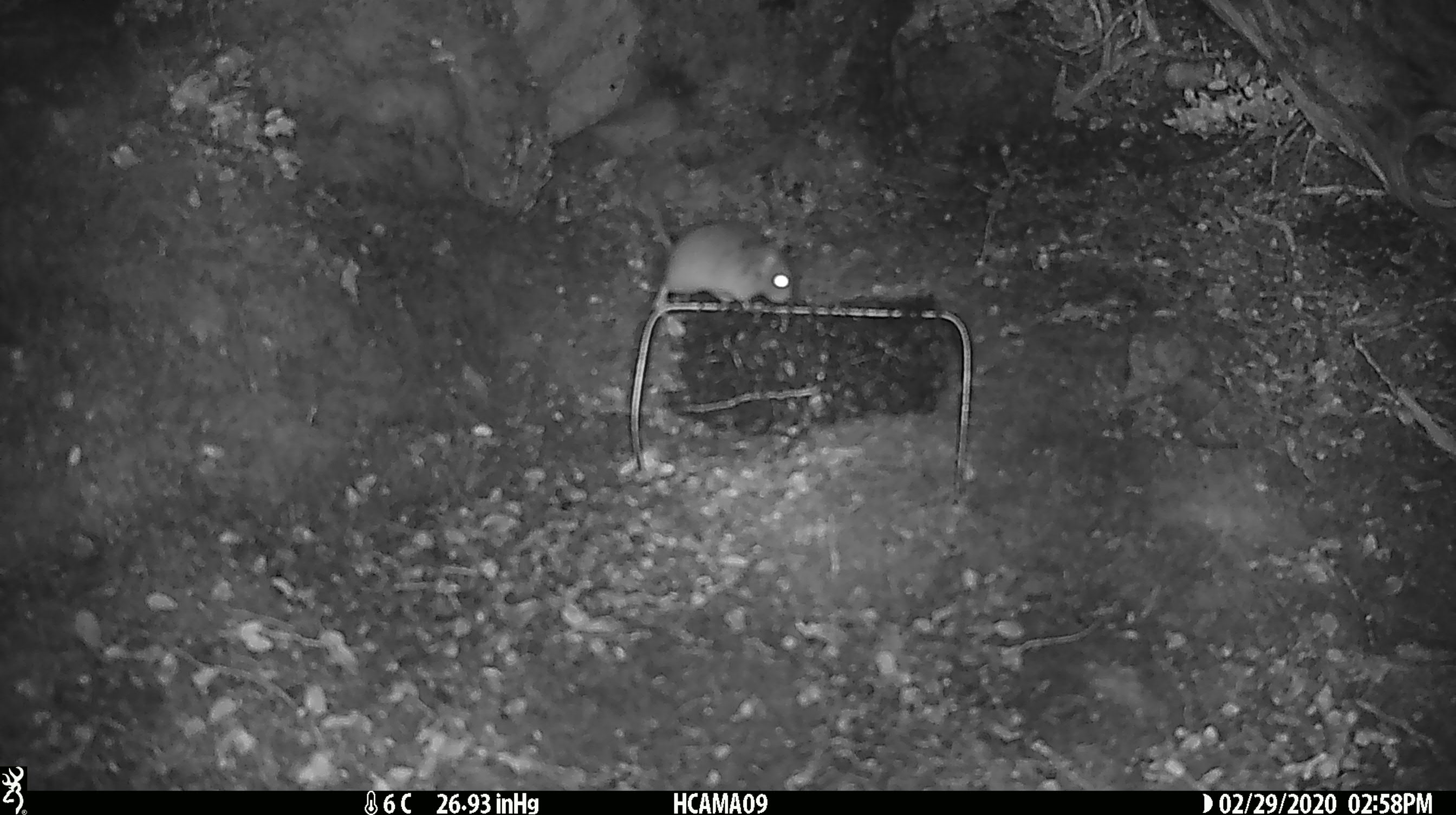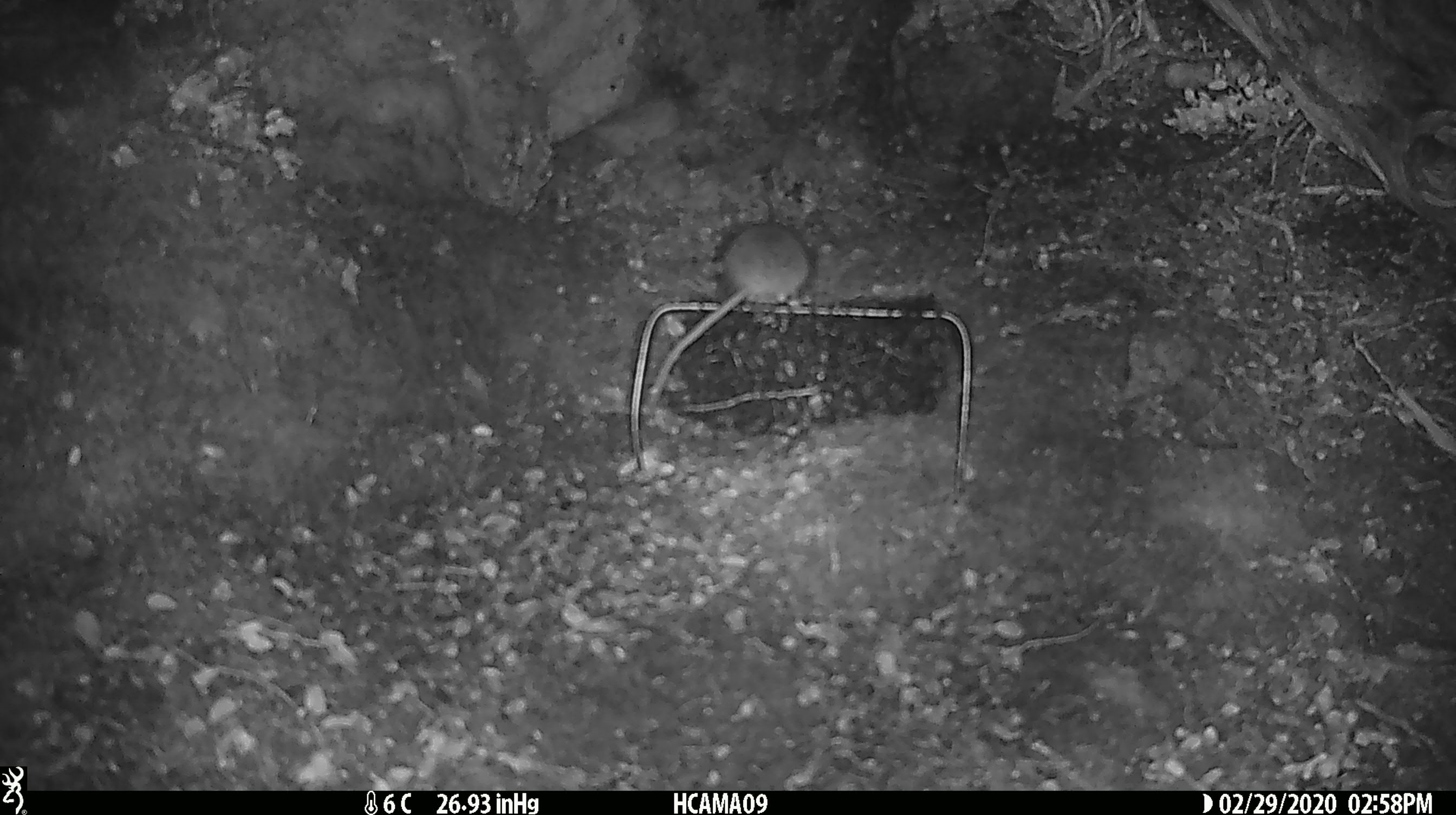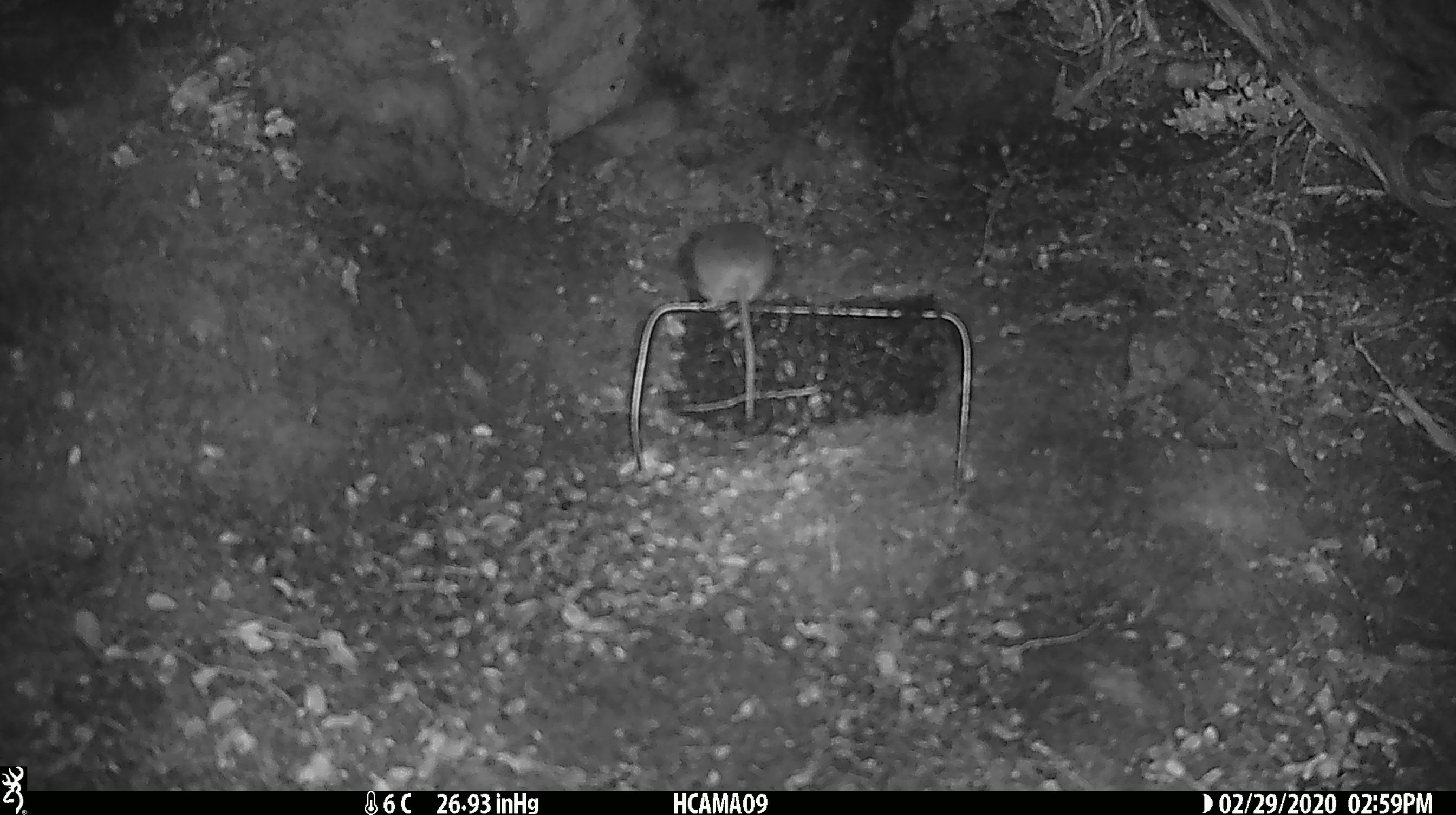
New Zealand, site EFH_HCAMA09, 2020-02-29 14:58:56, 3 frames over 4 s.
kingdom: Animalia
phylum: Chordata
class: Mammalia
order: Rodentia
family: Muridae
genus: Mus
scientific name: Mus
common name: mouse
Mouse (Mus).